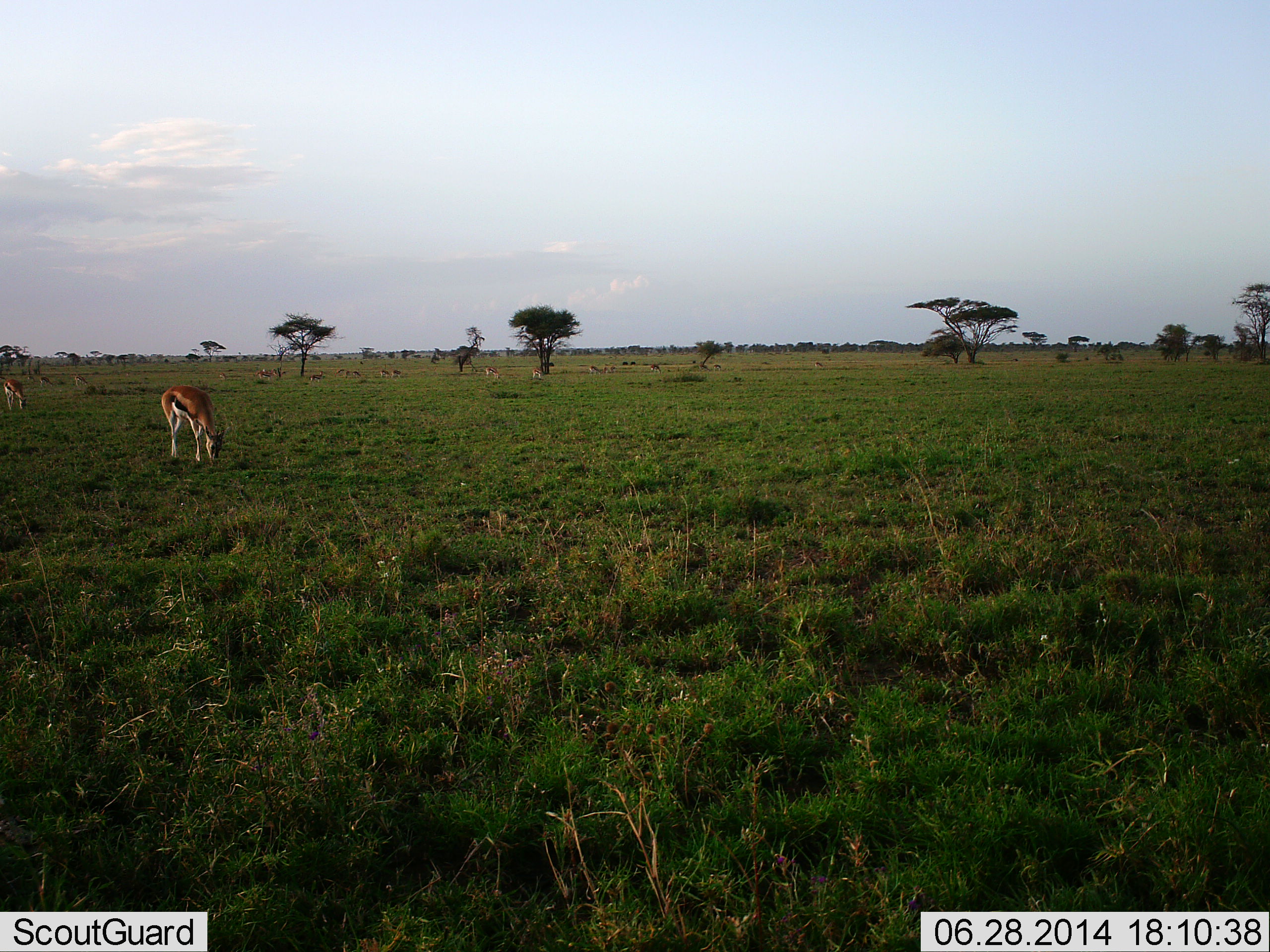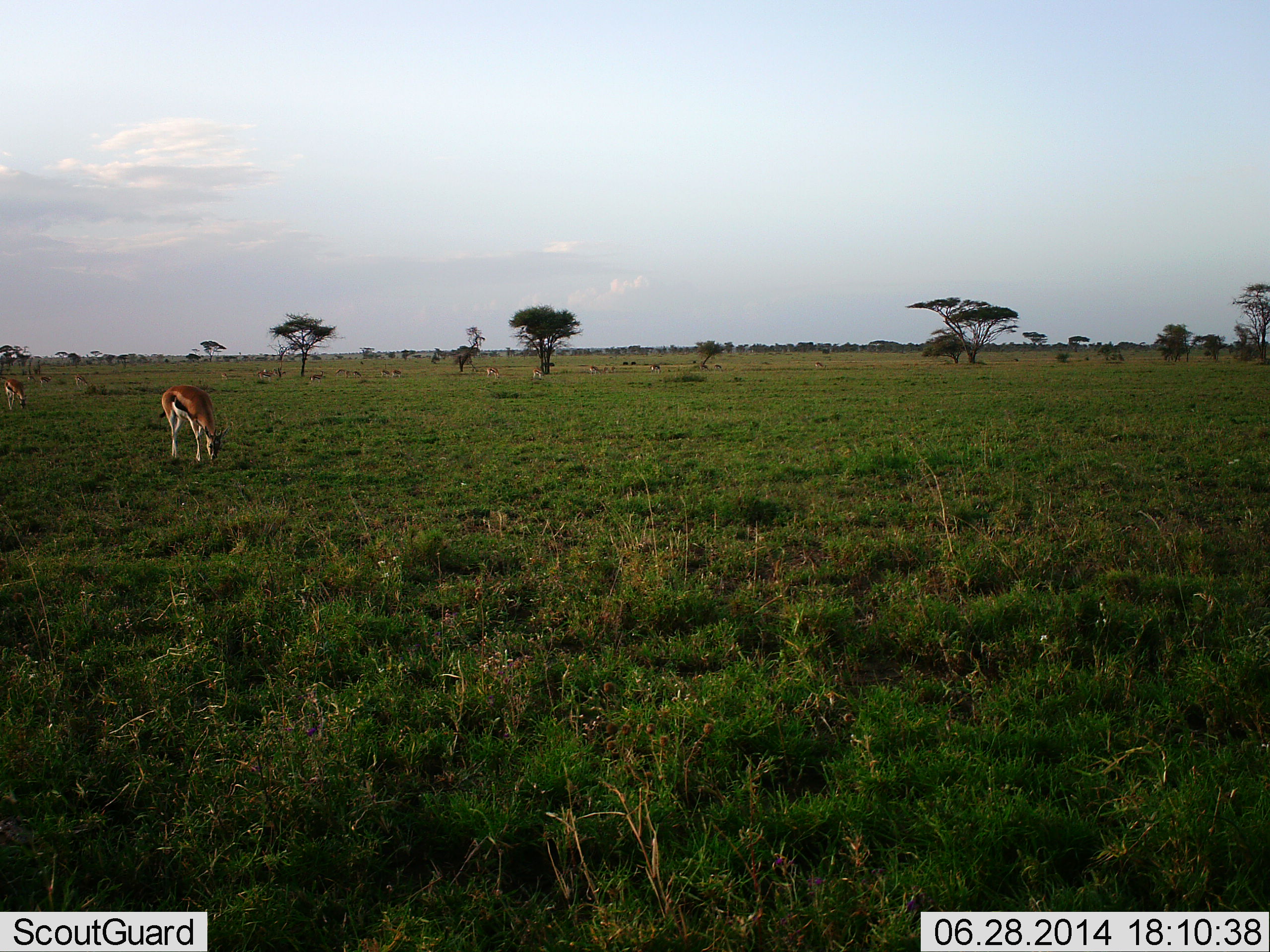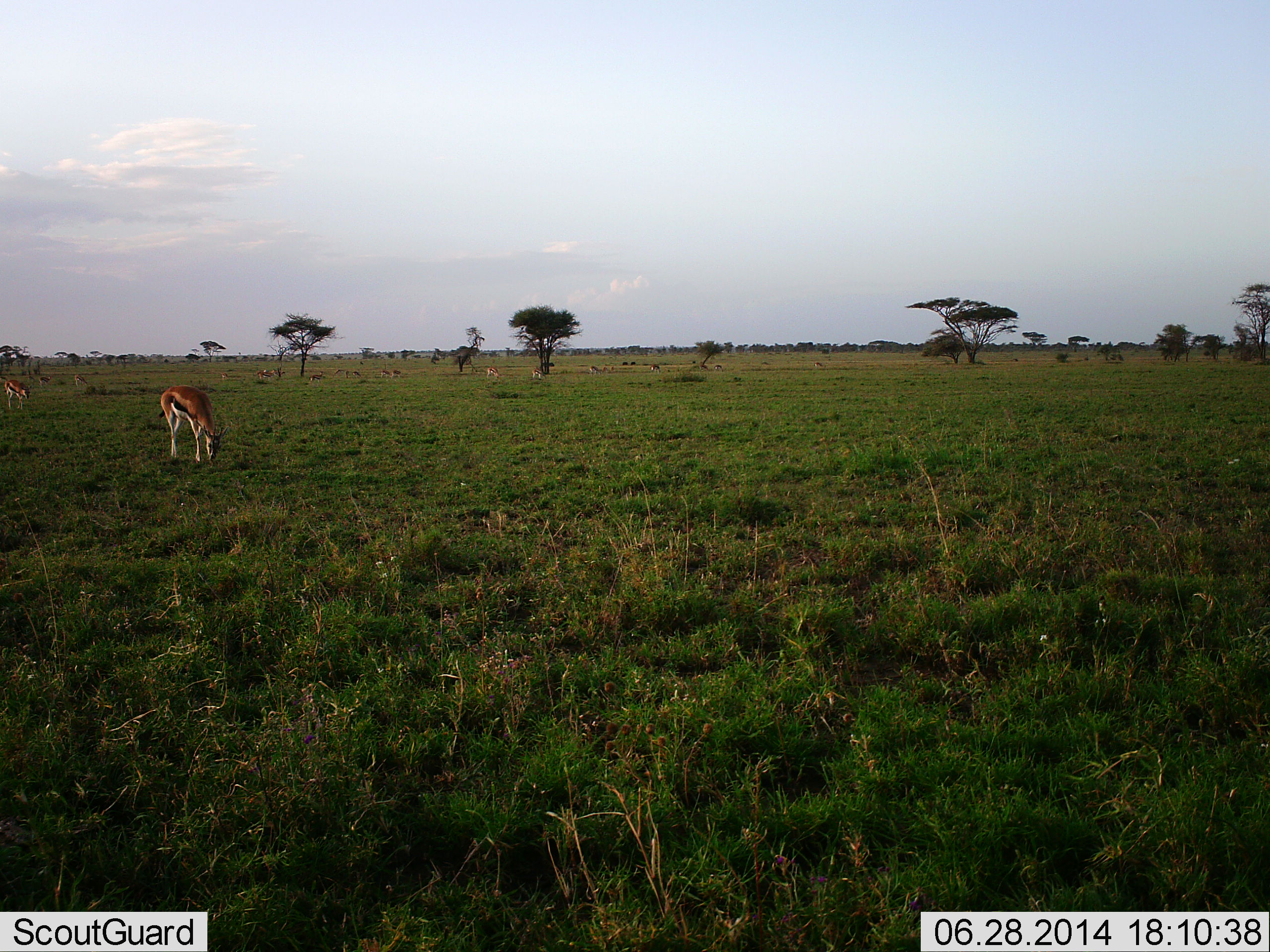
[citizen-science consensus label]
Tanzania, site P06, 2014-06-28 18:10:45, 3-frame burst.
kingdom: Animalia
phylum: Chordata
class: Mammalia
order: Artiodactyla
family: Bovidae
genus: Eudorcas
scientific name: Eudorcas thomsonii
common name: thomson's gazelle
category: gazellethomsons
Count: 2.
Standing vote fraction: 30%.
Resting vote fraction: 0%.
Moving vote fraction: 0%.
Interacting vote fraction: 0%.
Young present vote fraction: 0%.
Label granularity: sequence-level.